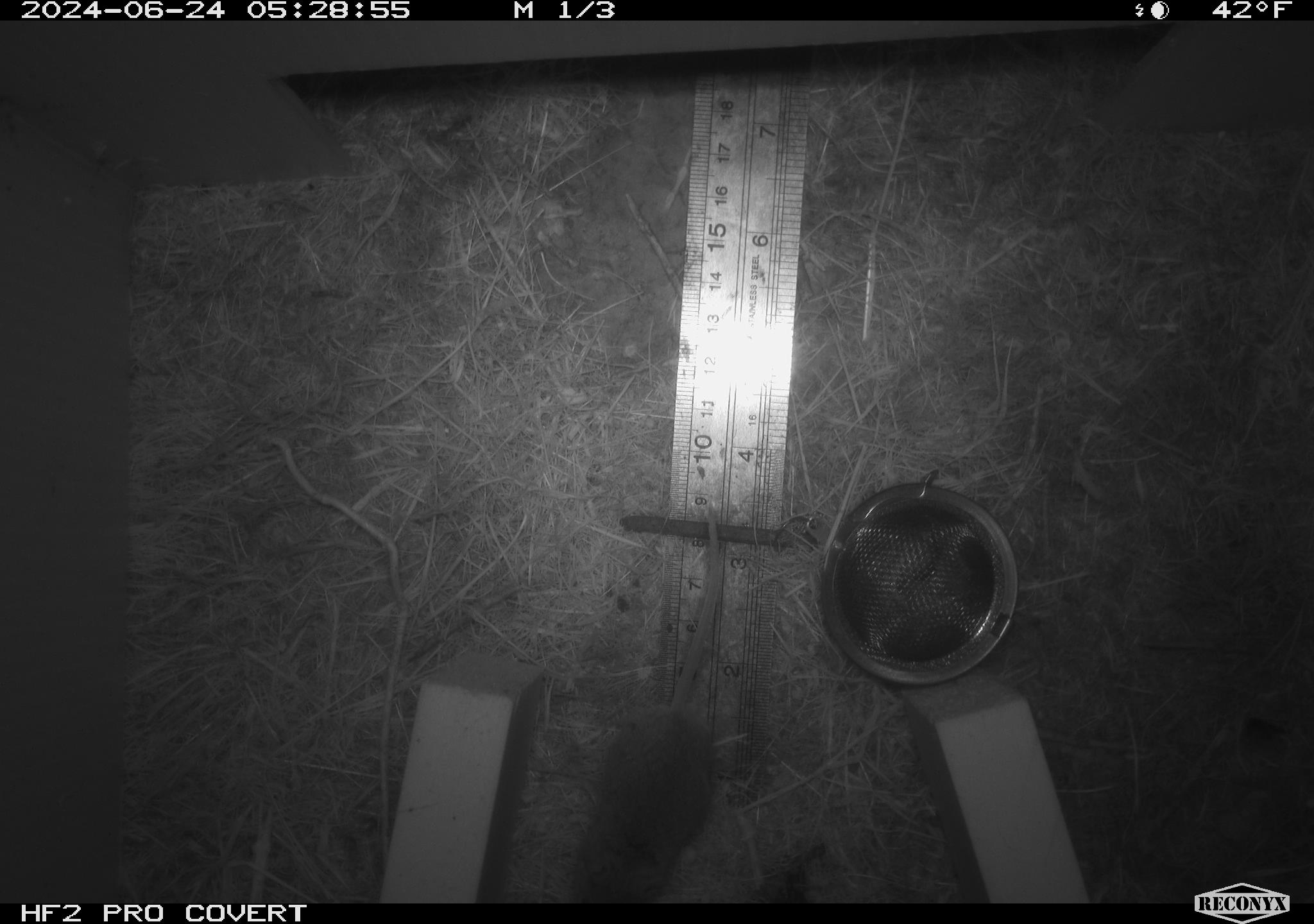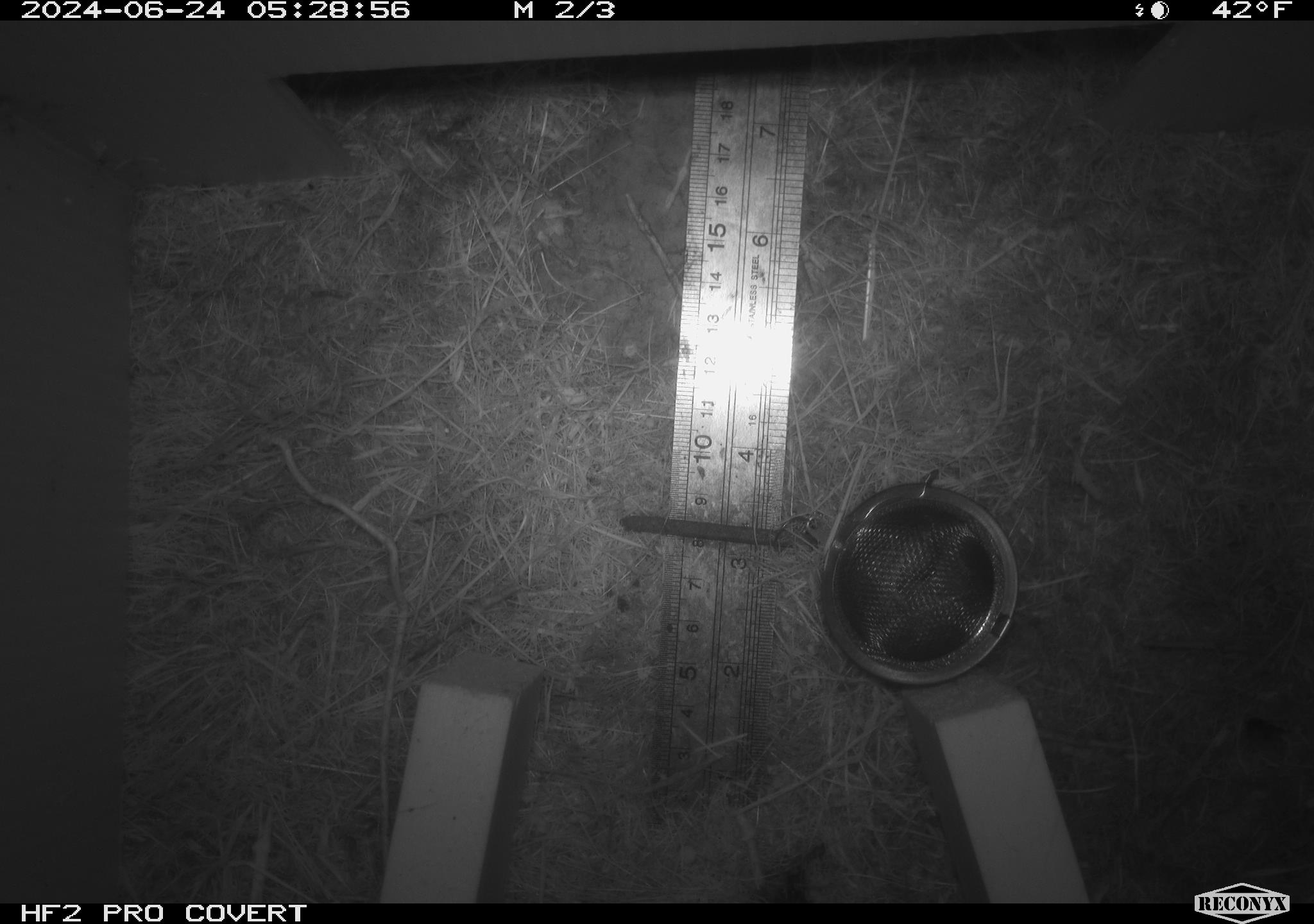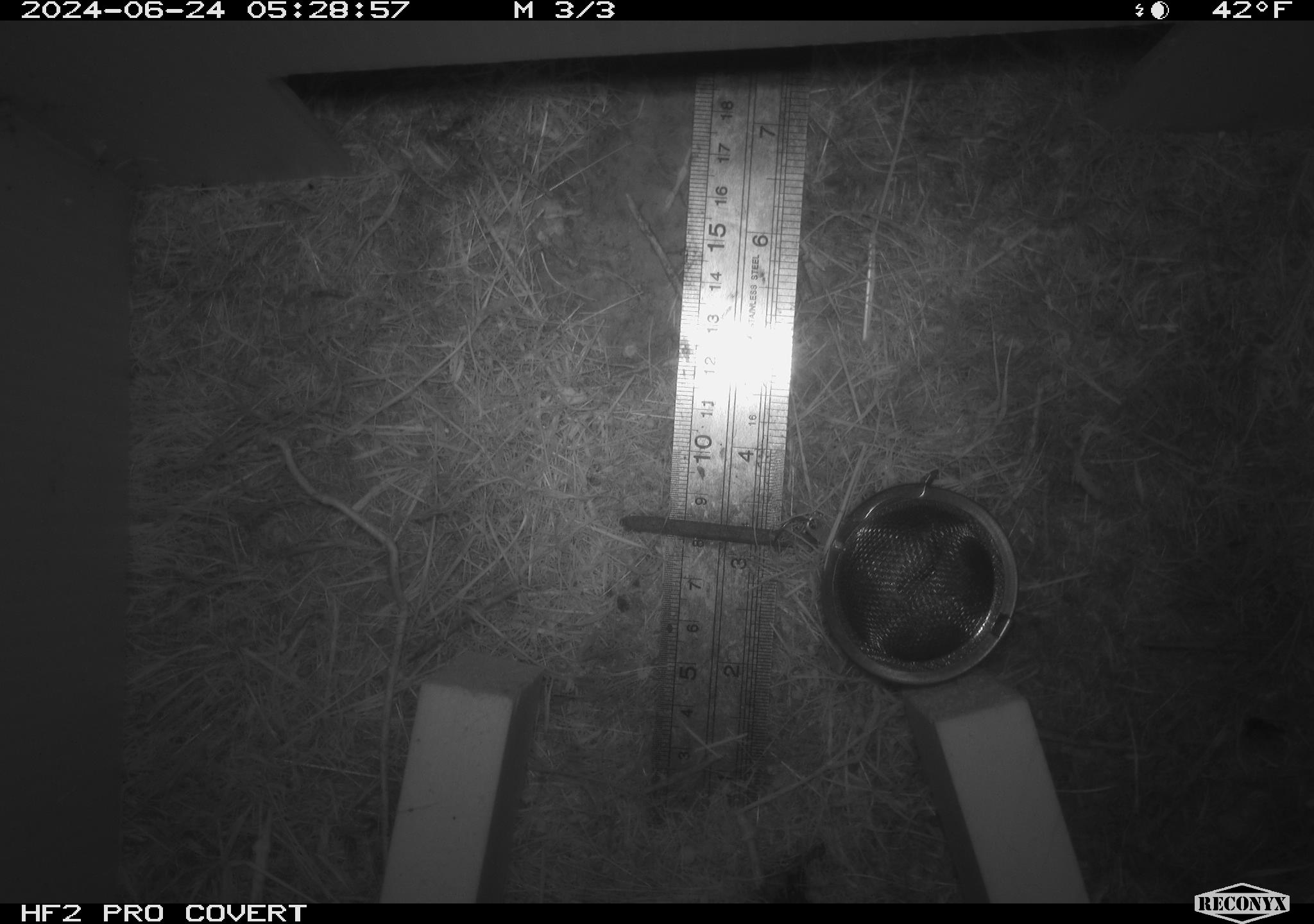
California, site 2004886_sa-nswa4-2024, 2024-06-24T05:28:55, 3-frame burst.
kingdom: Animalia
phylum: Chordata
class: Mammalia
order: Rodentia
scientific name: Rodentia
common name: rodent